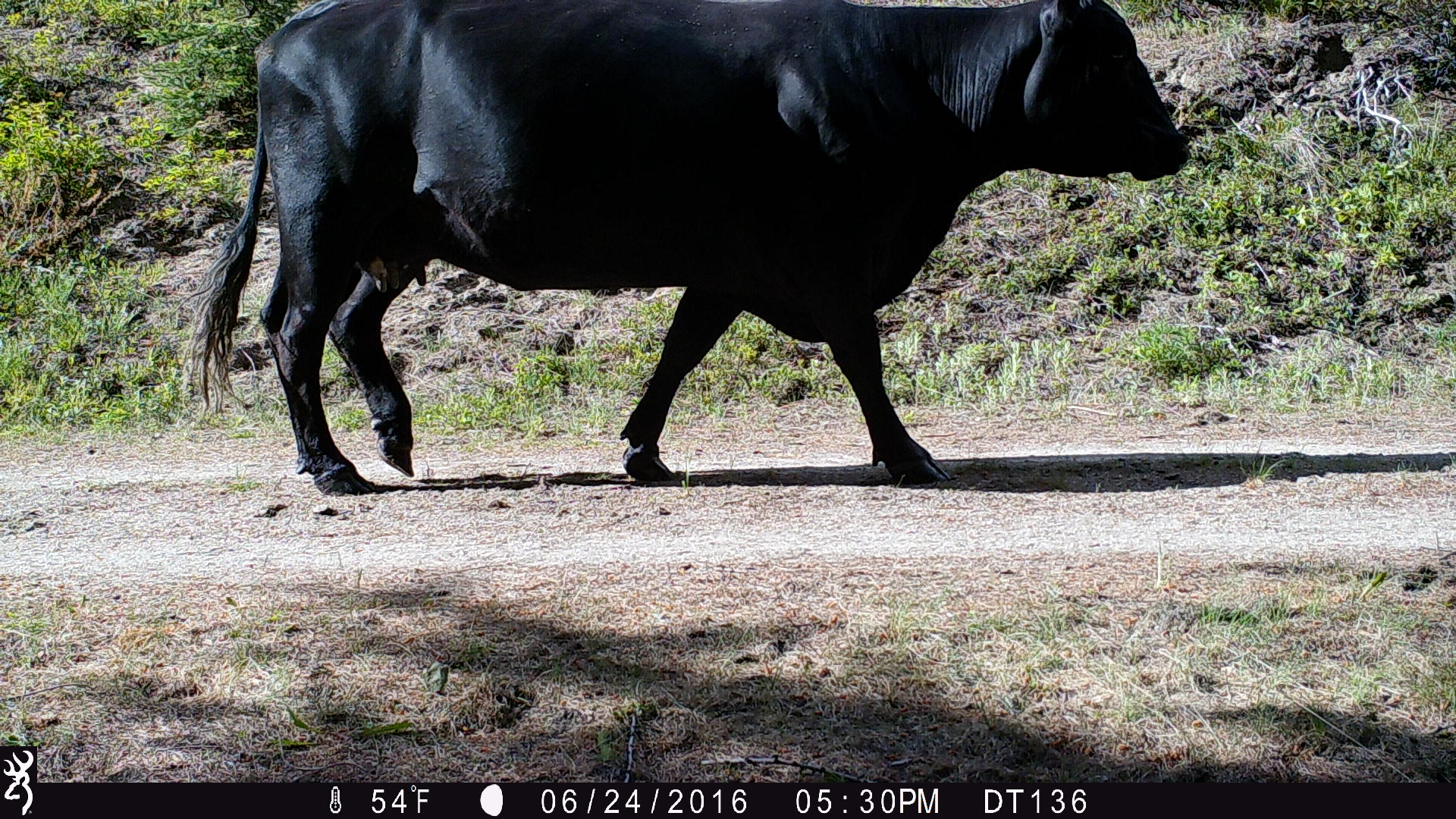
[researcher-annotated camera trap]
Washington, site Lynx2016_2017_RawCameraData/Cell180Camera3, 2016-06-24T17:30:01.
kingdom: Animalia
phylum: Chordata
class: Mammalia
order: Artiodactyla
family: Bovidae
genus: Bos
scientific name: Bos taurus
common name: domestic cattle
Domestic cattle (Bos taurus). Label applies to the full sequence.